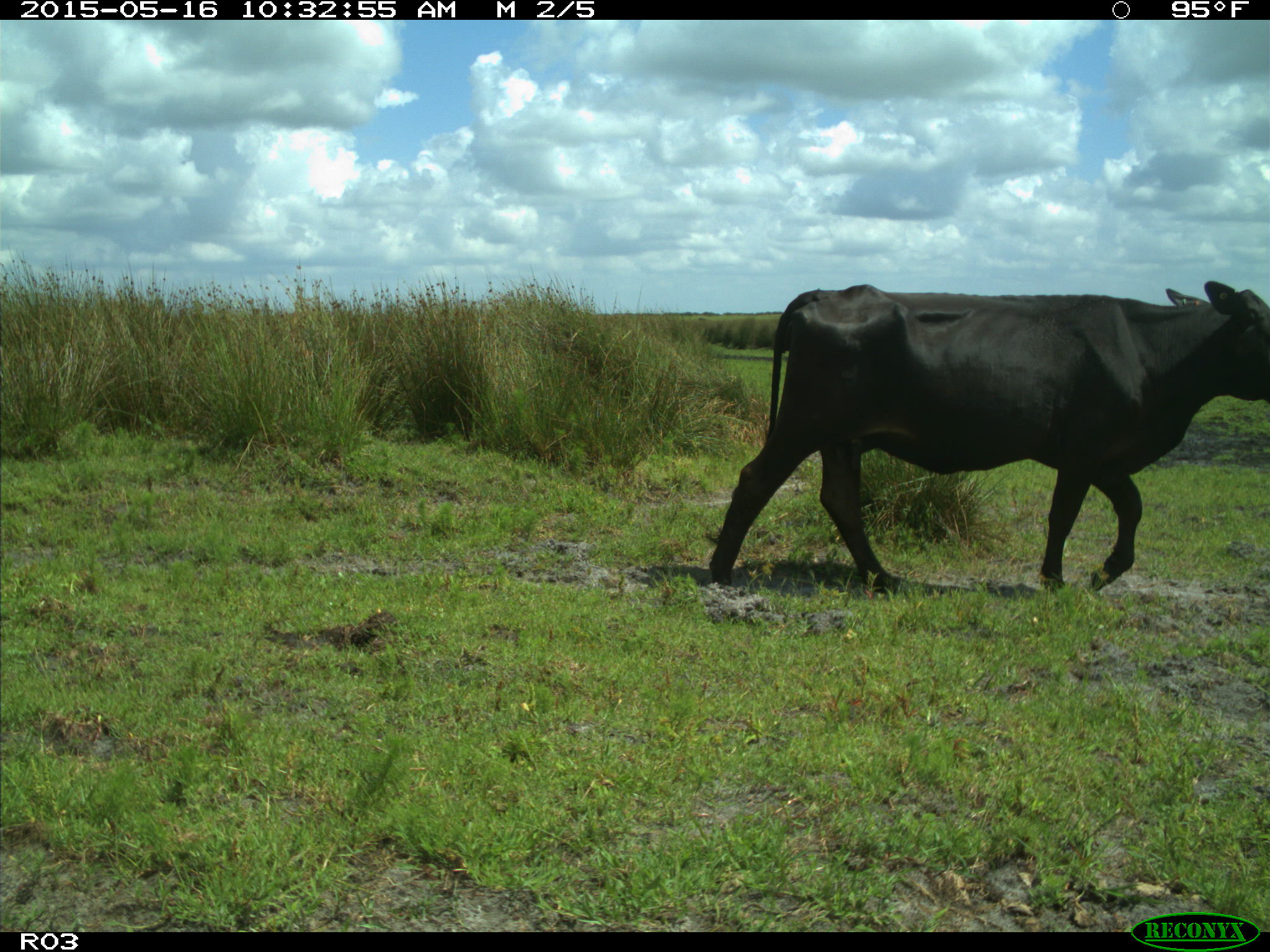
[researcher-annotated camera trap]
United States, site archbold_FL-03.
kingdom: Animalia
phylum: Chordata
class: Mammalia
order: Artiodactyla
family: Bovidae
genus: Bos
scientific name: Bos taurus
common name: domestic cow